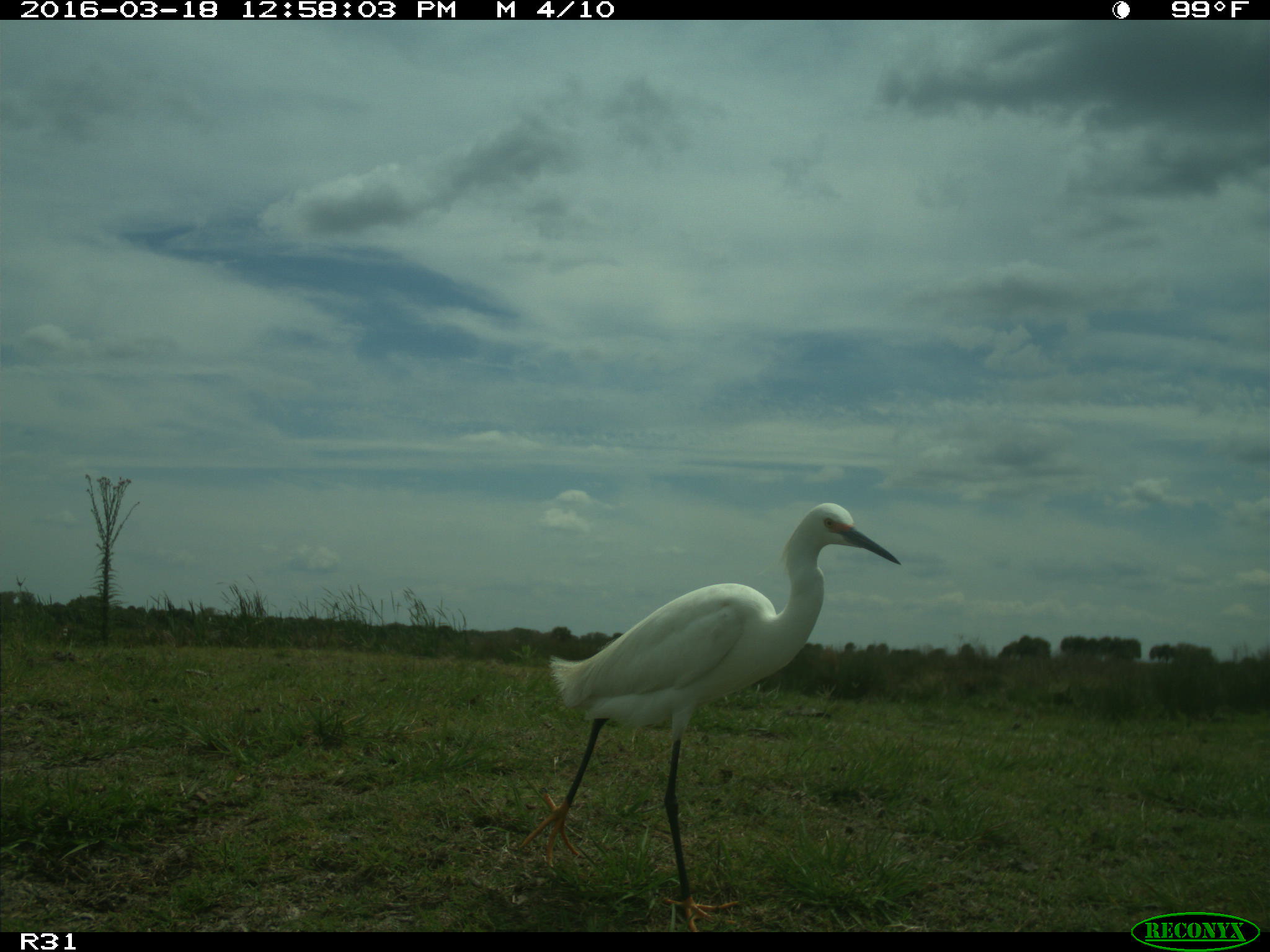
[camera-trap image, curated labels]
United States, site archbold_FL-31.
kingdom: Animalia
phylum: Chordata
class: Aves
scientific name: Aves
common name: birds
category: unidentified bird